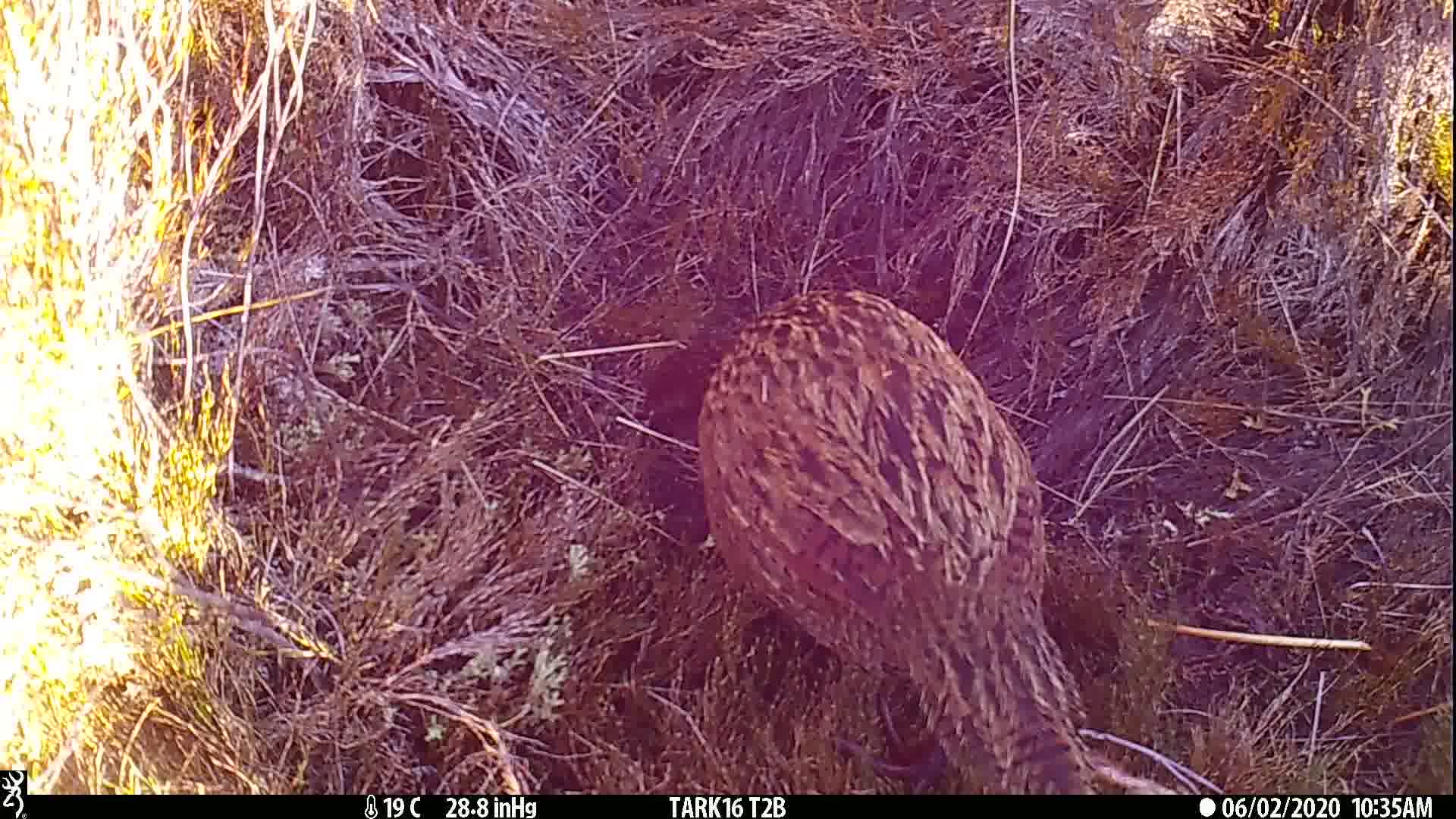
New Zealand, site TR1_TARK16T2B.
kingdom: Animalia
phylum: Chordata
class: Aves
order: Gruiformes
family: Rallidae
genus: Gallirallus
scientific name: Gallirallus australis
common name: weka